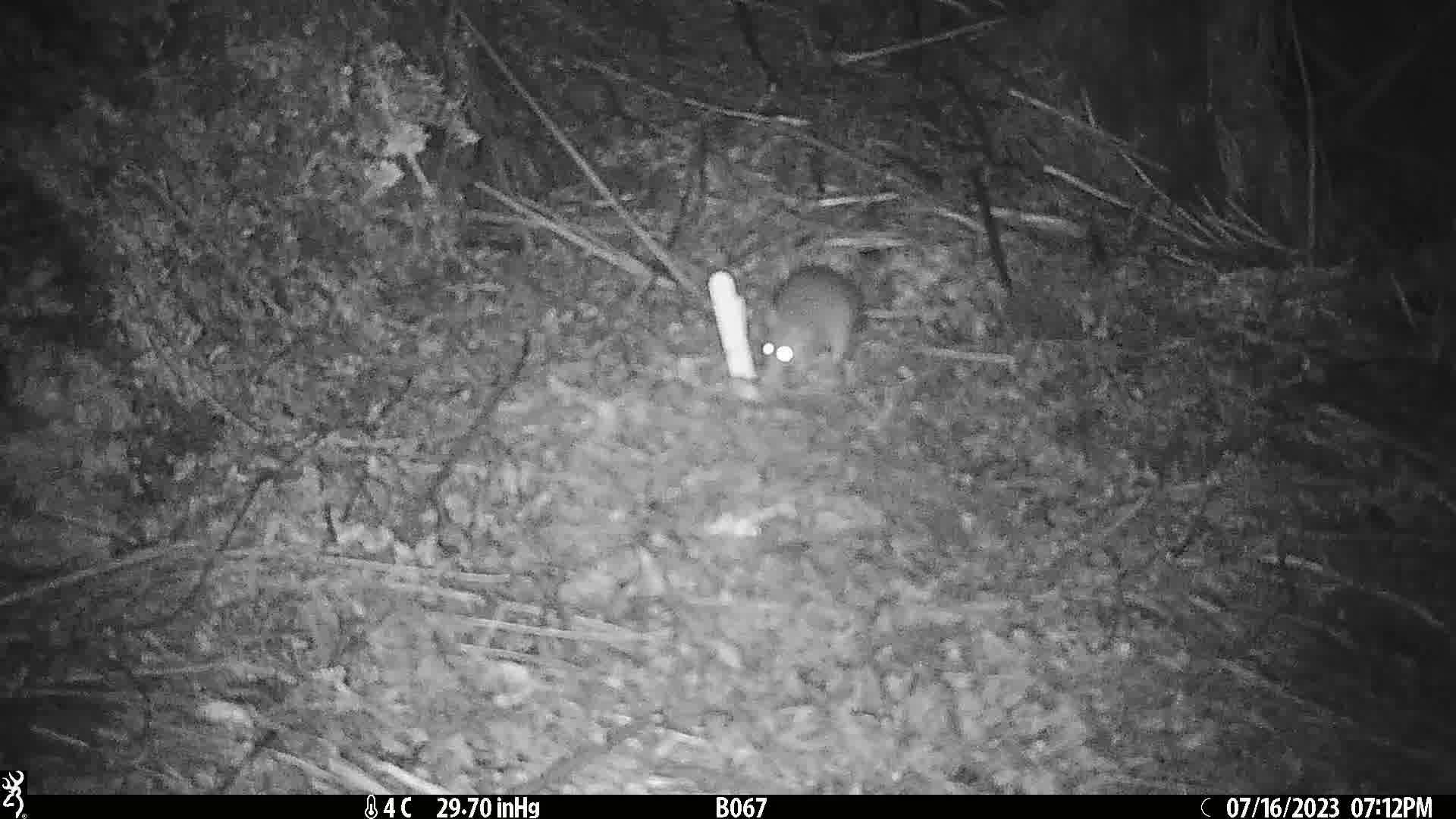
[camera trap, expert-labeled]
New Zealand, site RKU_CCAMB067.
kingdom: Animalia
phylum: Chordata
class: Mammalia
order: Rodentia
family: Muridae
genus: Rattus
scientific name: Rattus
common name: rat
Rat (Rattus).